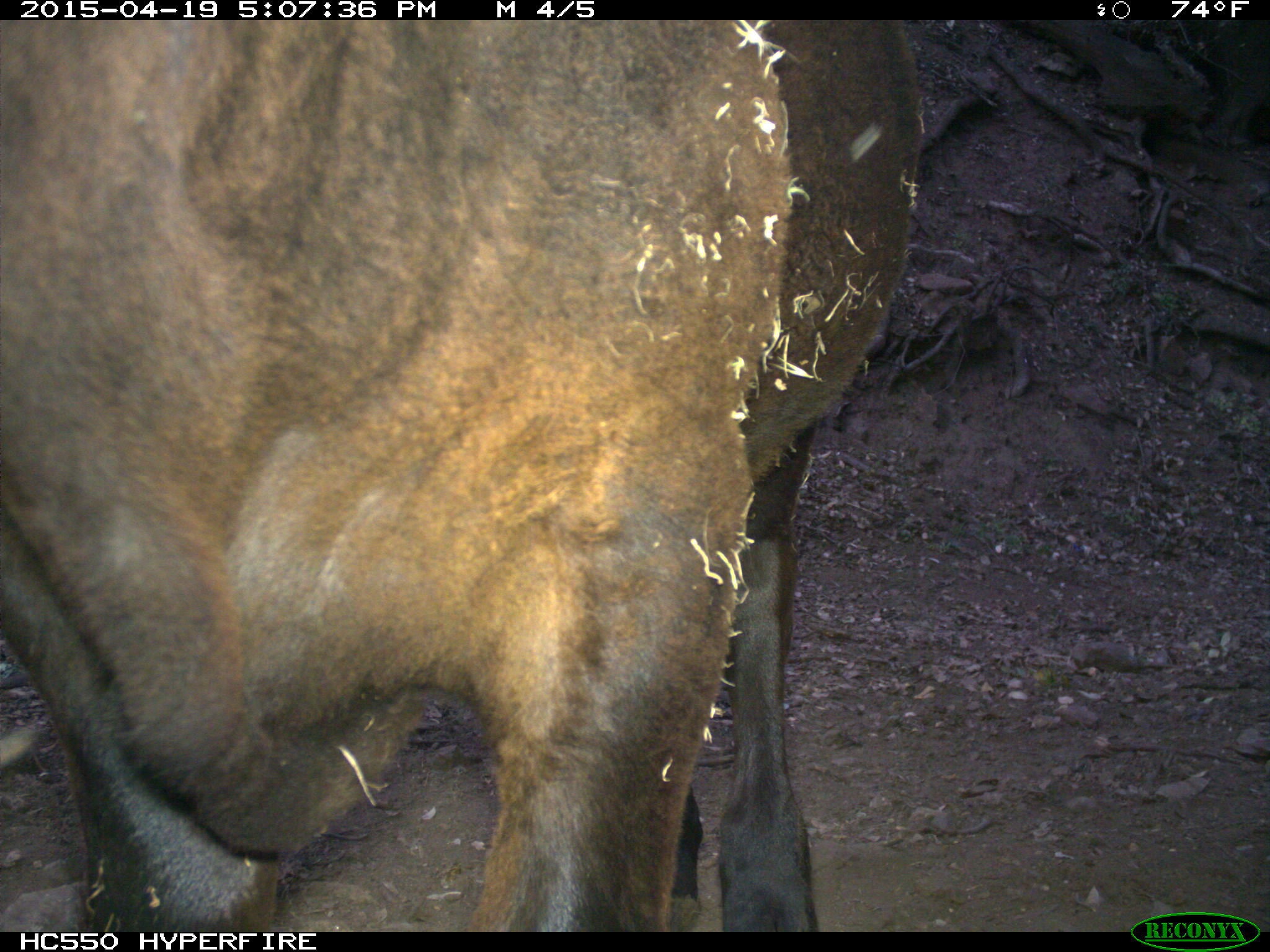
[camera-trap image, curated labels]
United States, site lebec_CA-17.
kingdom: Animalia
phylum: Chordata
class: Mammalia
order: Artiodactyla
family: Bovidae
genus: Bos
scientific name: Bos taurus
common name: domestic cow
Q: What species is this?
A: Bos taurus (domestic cow).